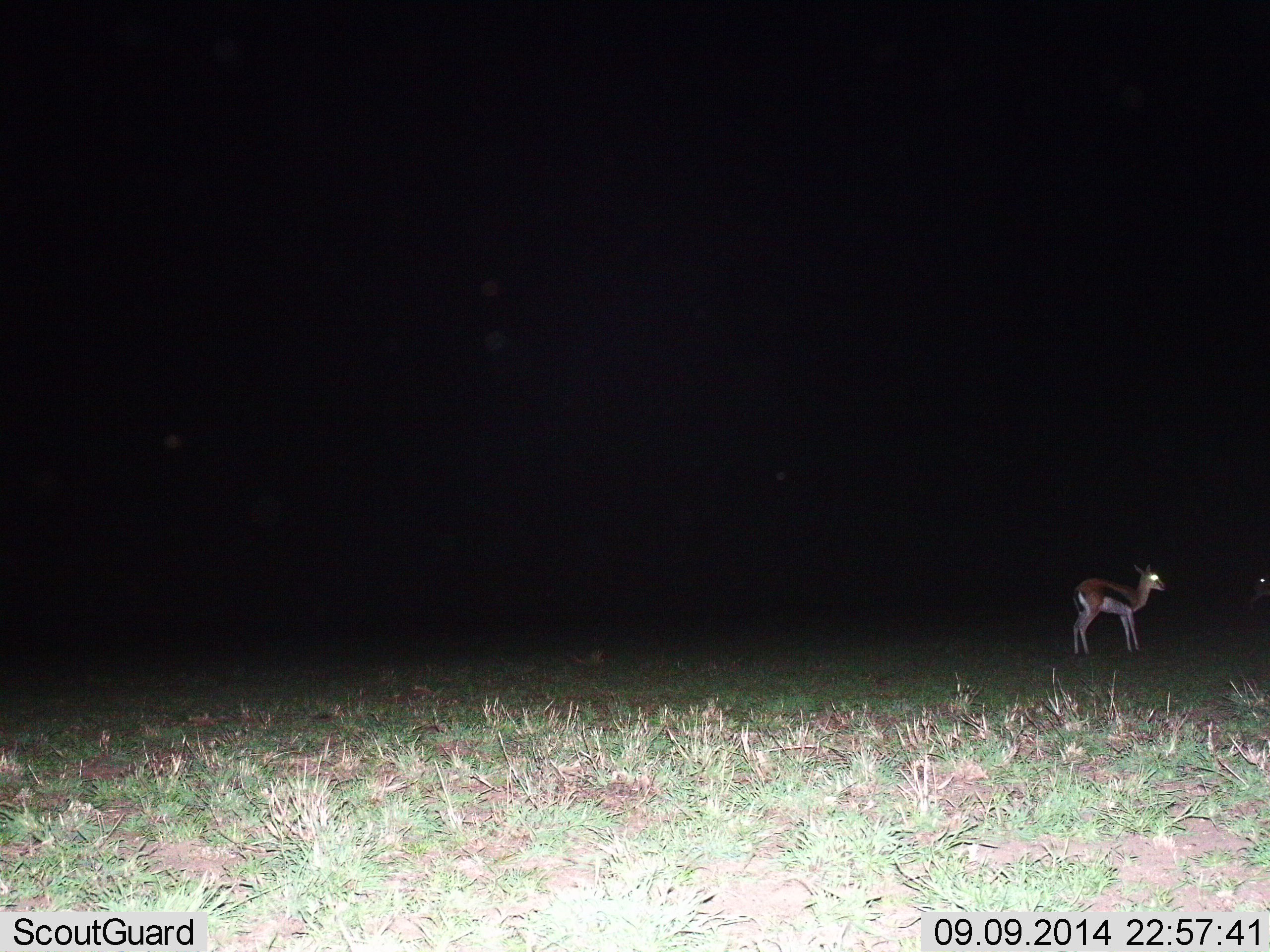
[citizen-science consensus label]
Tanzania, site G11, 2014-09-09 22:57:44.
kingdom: Animalia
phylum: Chordata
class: Mammalia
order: Artiodactyla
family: Bovidae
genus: Eudorcas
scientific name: Eudorcas thomsonii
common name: thomson's gazelle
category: gazellethomsons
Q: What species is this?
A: Gazellethomsons (thomson's gazelle) (Eudorcas thomsonii).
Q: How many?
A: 1.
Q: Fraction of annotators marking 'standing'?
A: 100%.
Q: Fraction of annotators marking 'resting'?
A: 0%.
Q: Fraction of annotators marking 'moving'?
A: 0%.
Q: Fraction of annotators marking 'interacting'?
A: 10%.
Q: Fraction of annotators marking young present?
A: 20%.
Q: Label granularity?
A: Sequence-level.